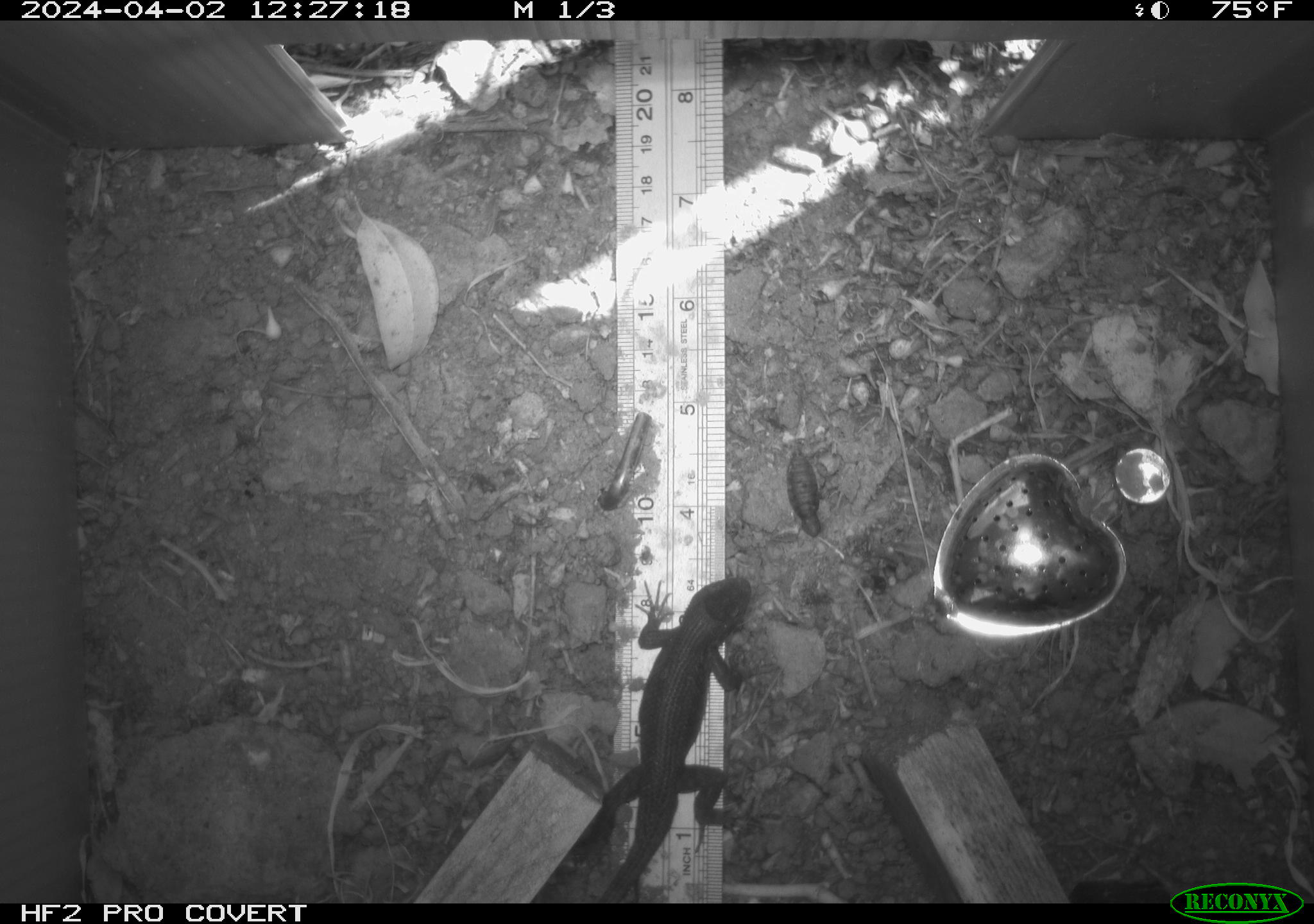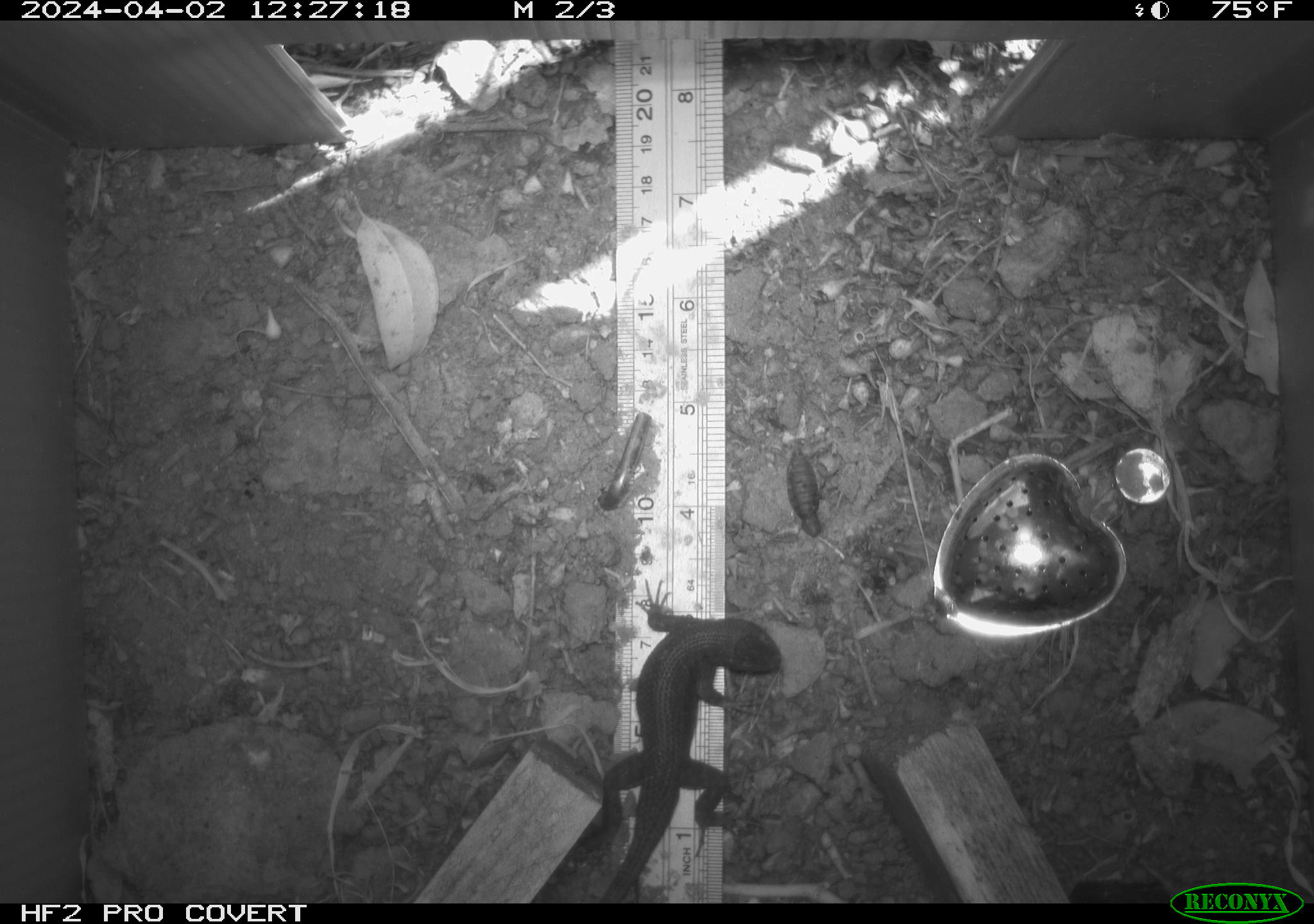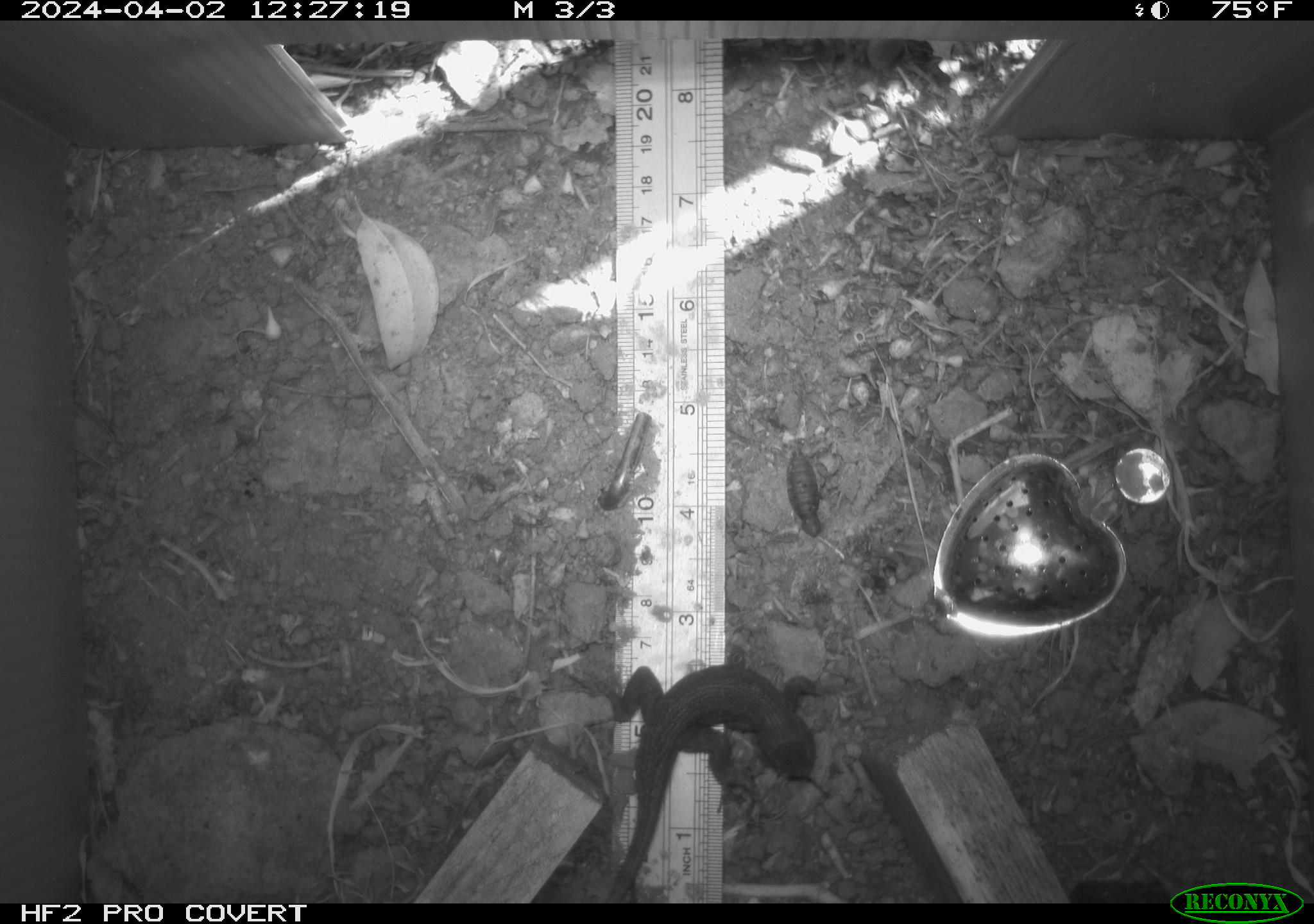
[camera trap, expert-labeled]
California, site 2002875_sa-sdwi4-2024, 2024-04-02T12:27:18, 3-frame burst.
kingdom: Animalia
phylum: Chordata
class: Reptilia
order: Squamata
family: Phrynosomatidae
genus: Sceloporus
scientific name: Sceloporus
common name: spiny lizards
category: sceloporus species